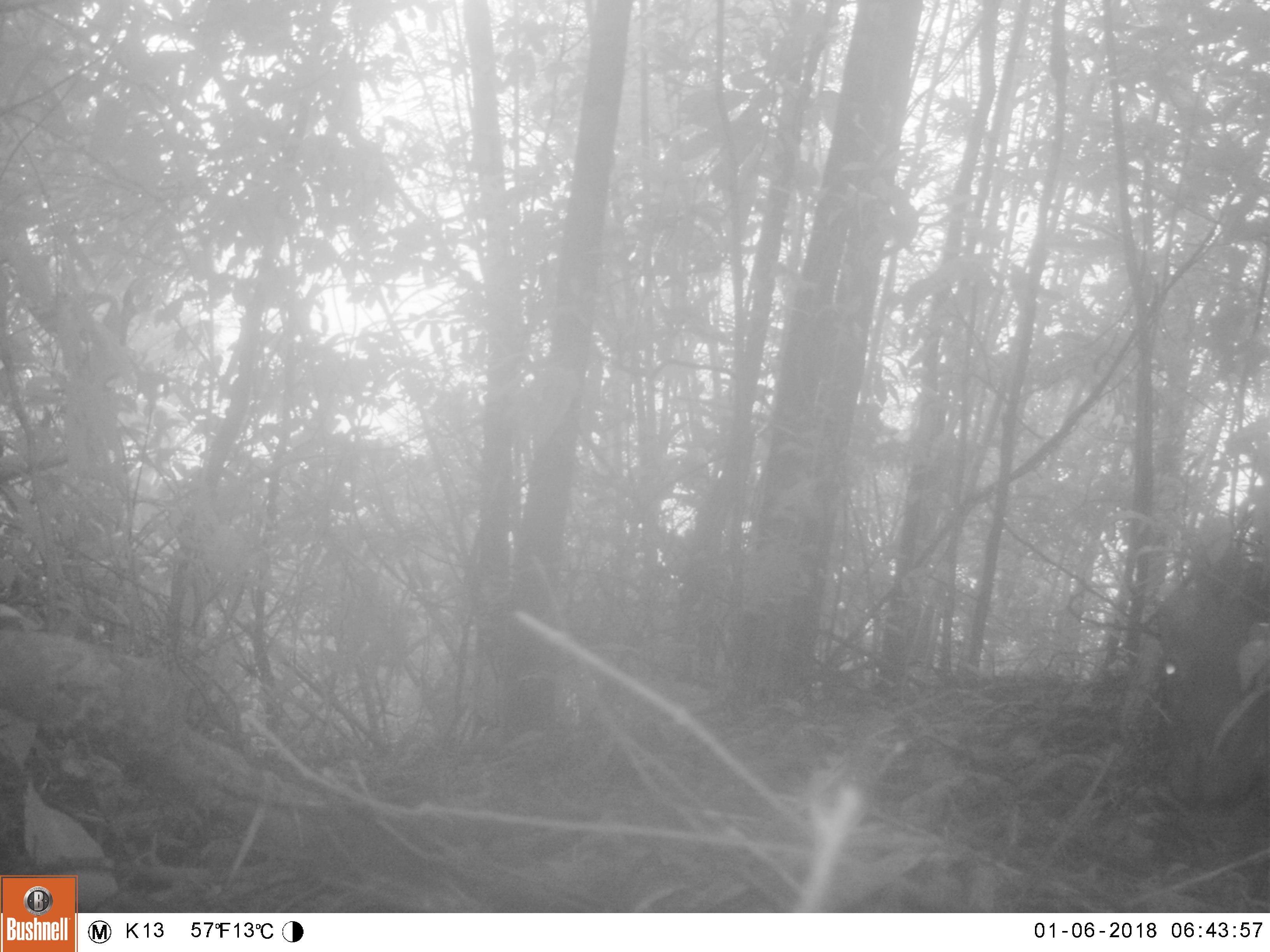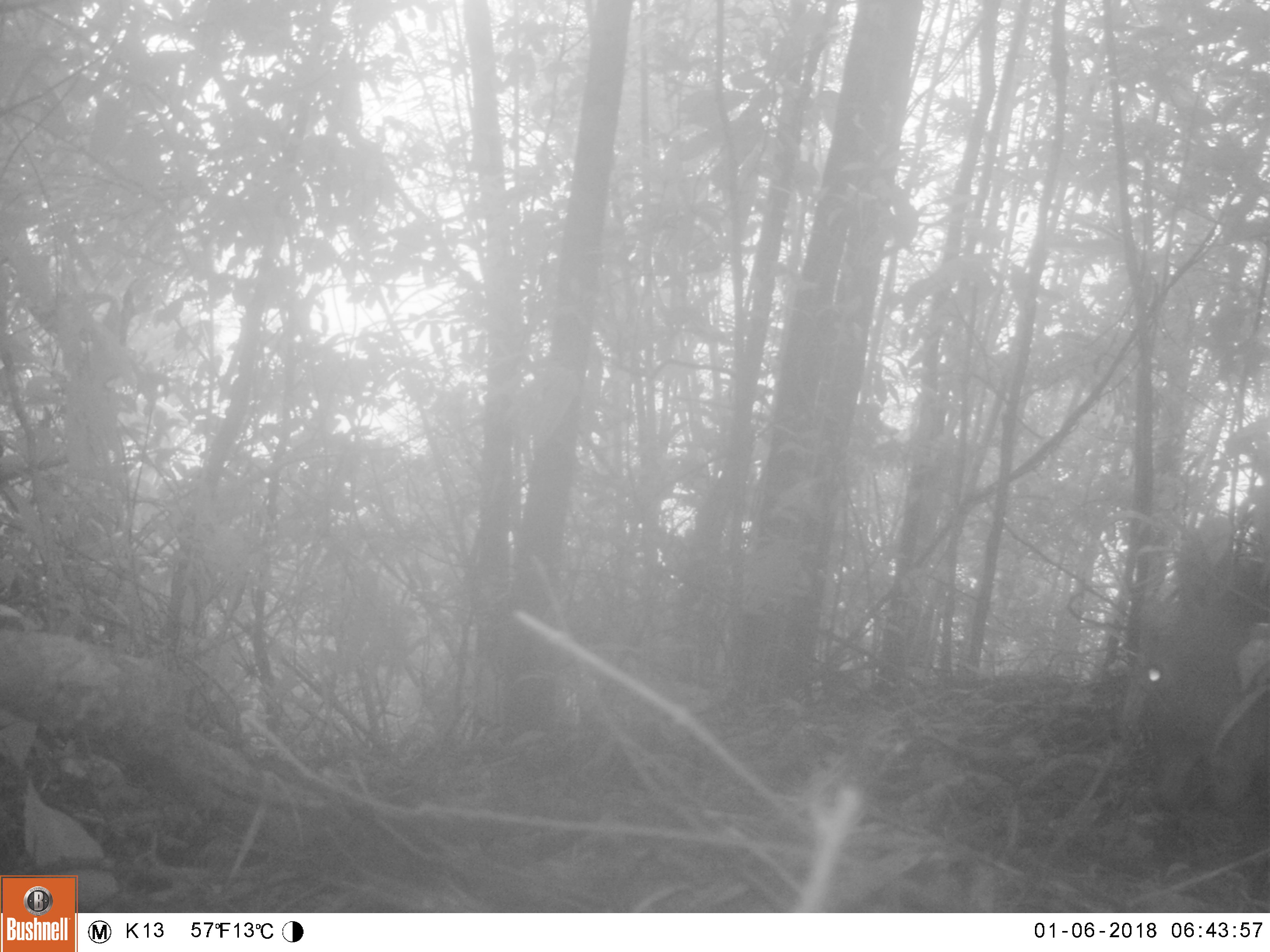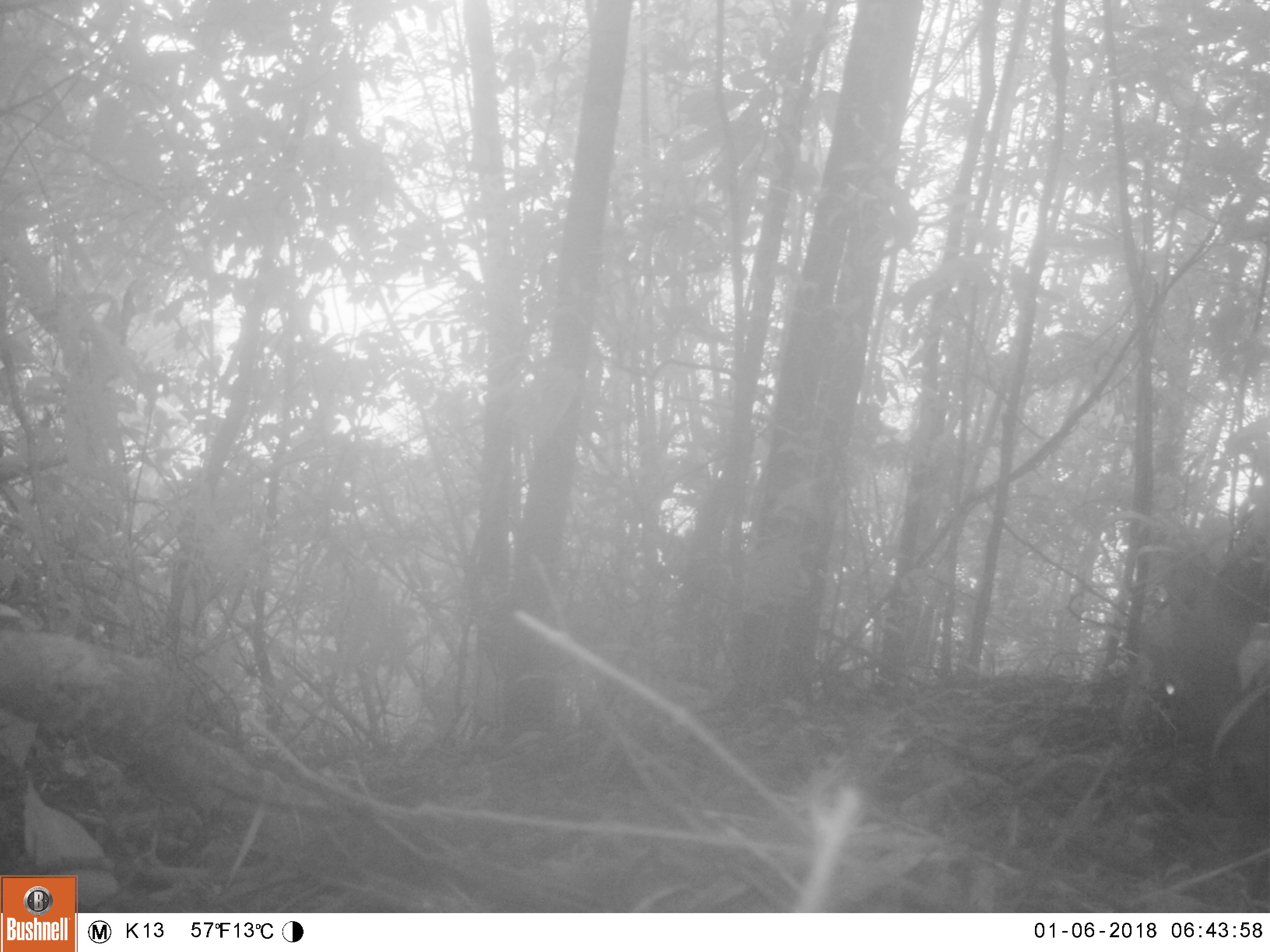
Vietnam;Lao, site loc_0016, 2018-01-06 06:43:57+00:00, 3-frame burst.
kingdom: Animalia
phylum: Chordata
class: Mammalia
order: Artiodactyla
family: Cervidae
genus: Muntiacus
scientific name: Muntiacus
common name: muntjacs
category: unidentified muntjac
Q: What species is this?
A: Unidentified muntjac (muntjacs) (Muntiacus).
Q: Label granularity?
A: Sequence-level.